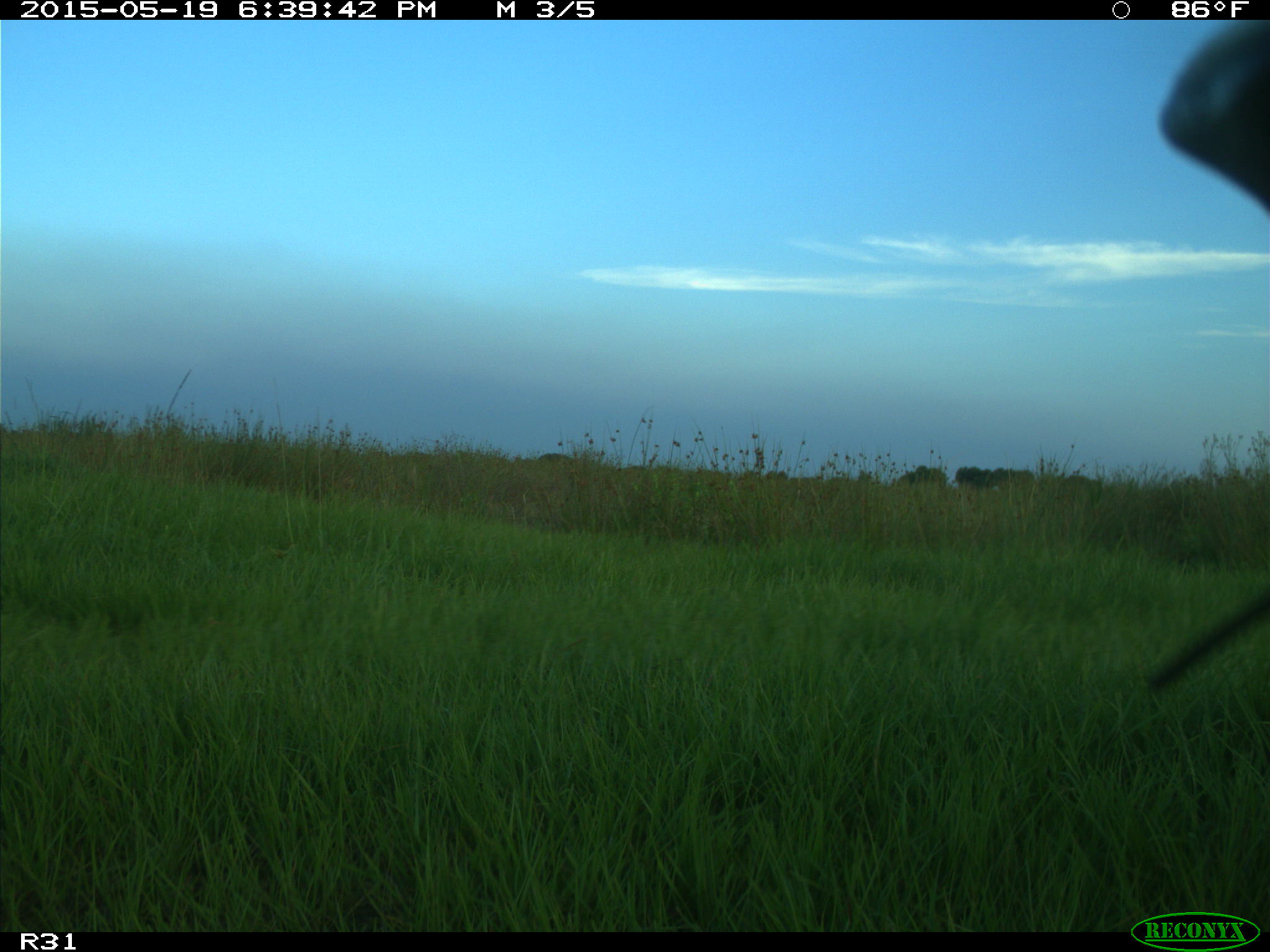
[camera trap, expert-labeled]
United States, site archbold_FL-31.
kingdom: Animalia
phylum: Chordata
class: Mammalia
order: Artiodactyla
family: Bovidae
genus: Bos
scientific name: Bos taurus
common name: domestic cow